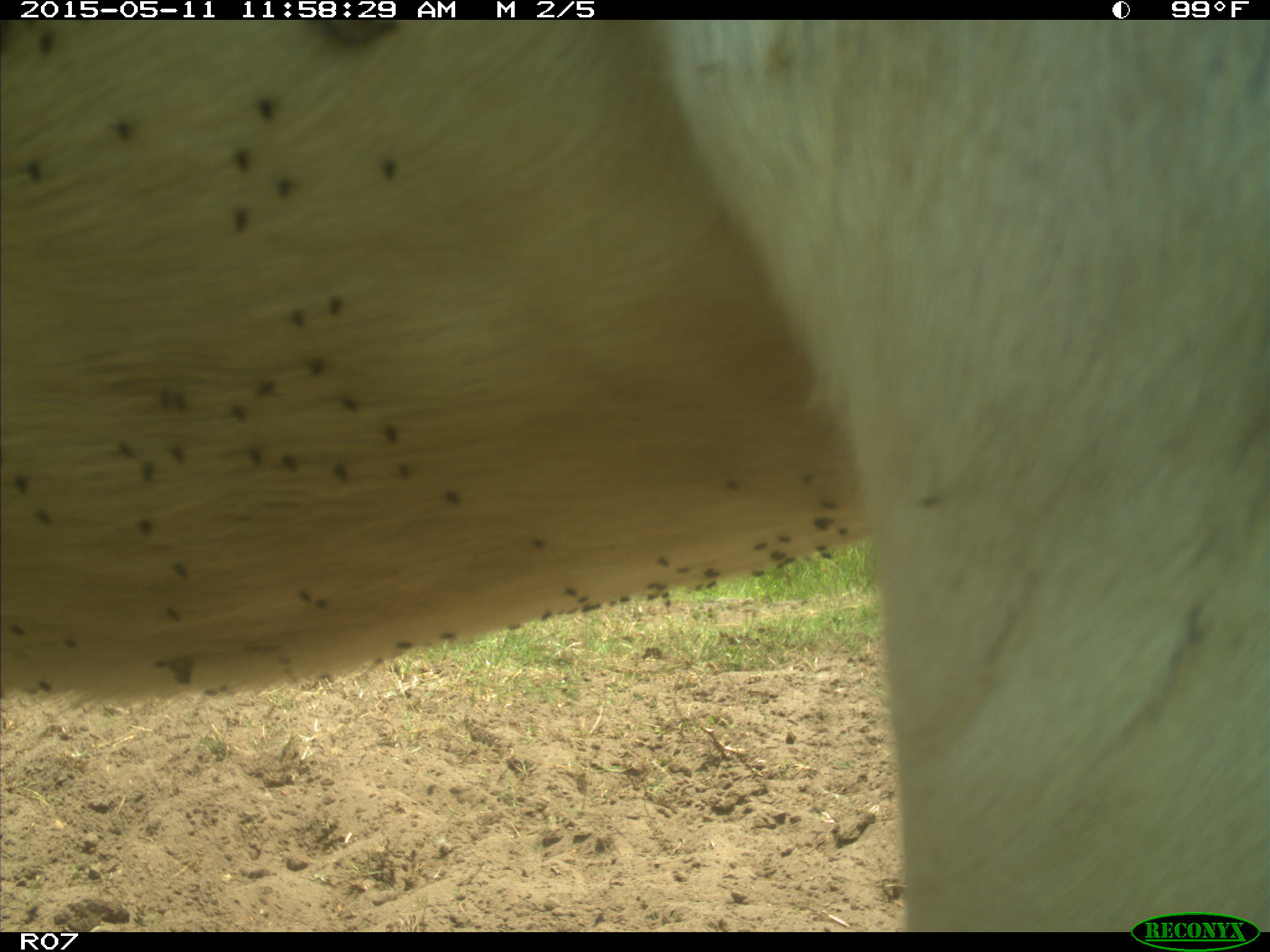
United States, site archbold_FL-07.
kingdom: Animalia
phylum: Chordata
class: Mammalia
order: Artiodactyla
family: Bovidae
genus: Bos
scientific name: Bos taurus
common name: domestic cow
Bos taurus (domestic cow).